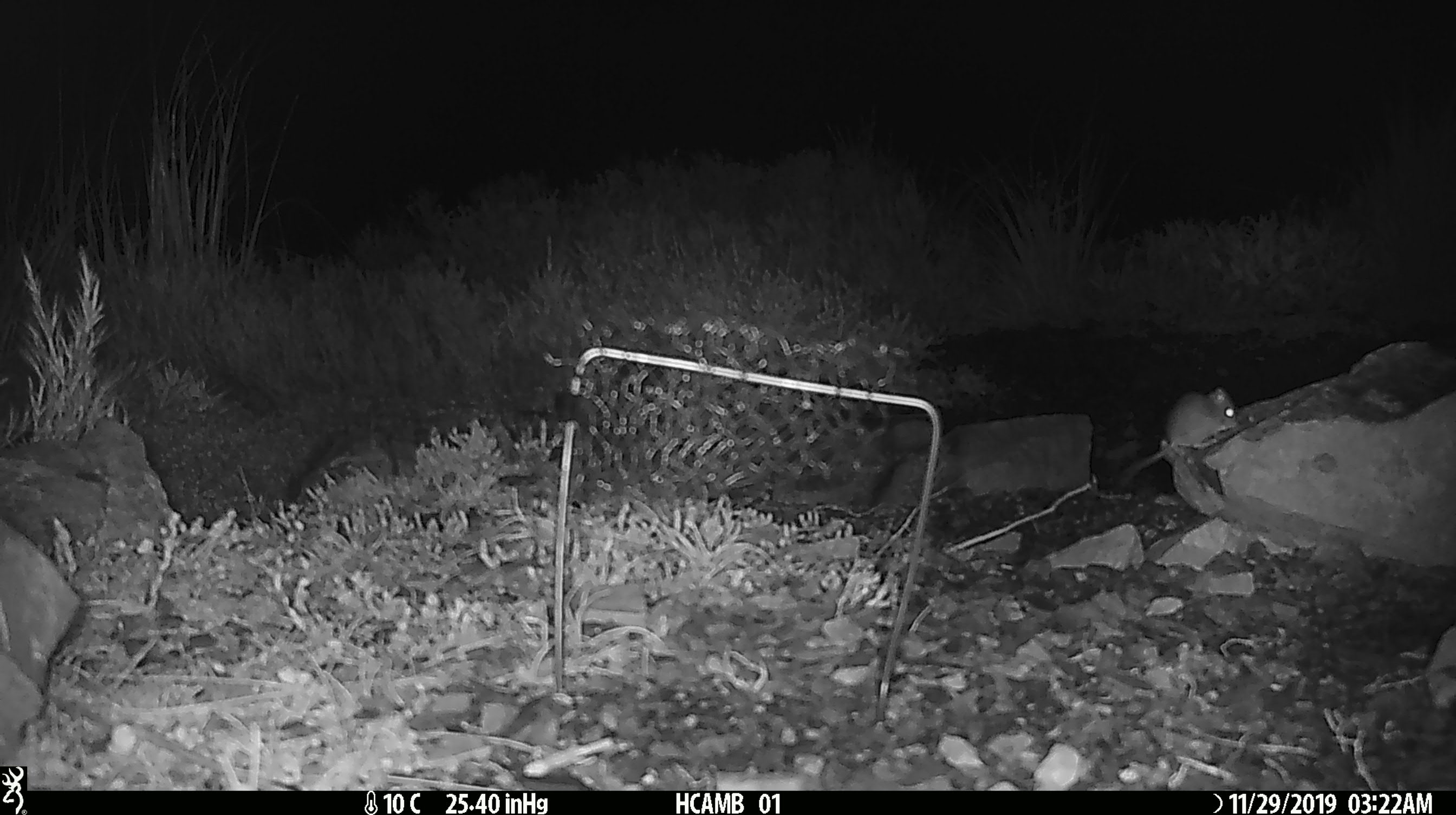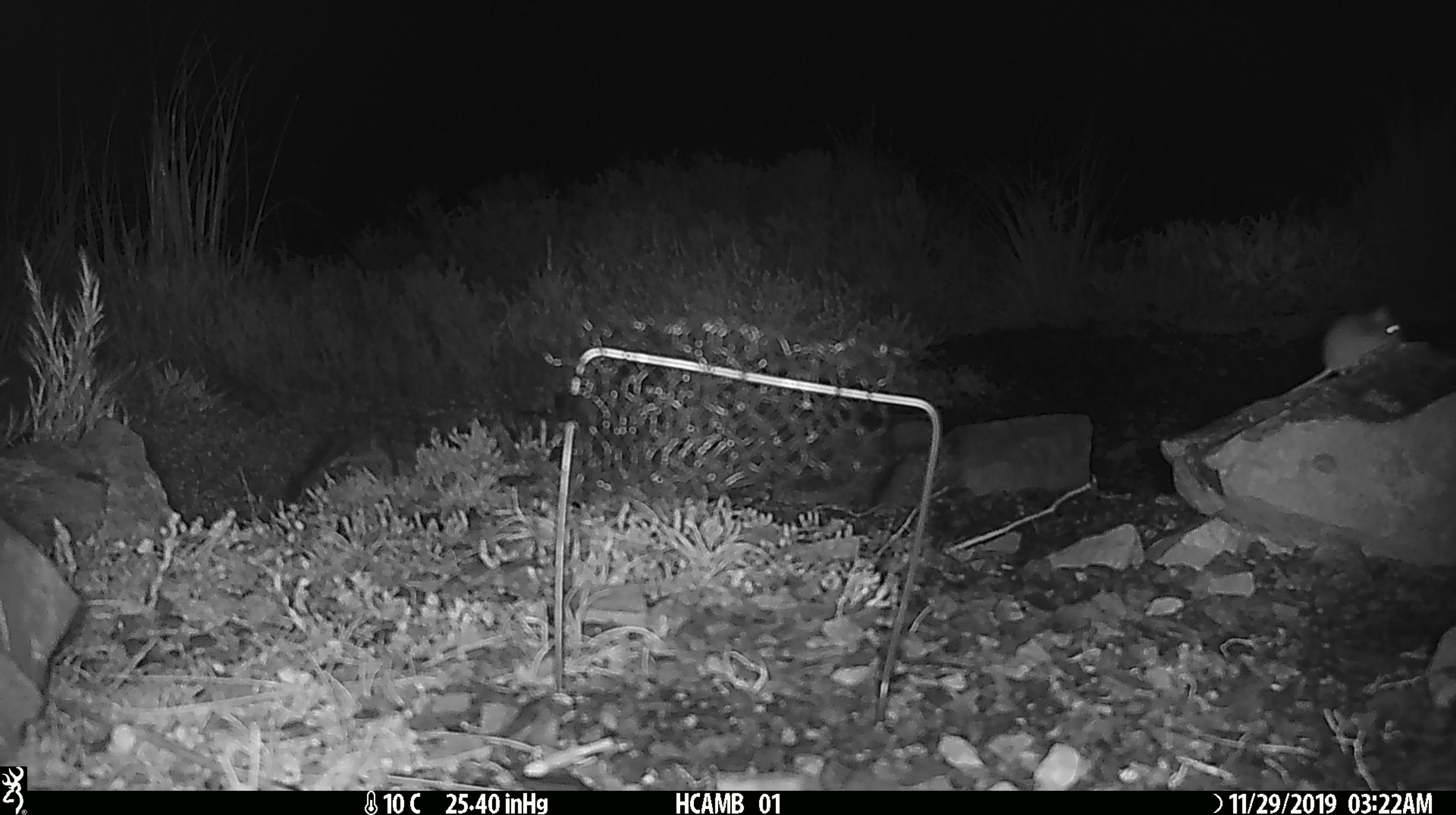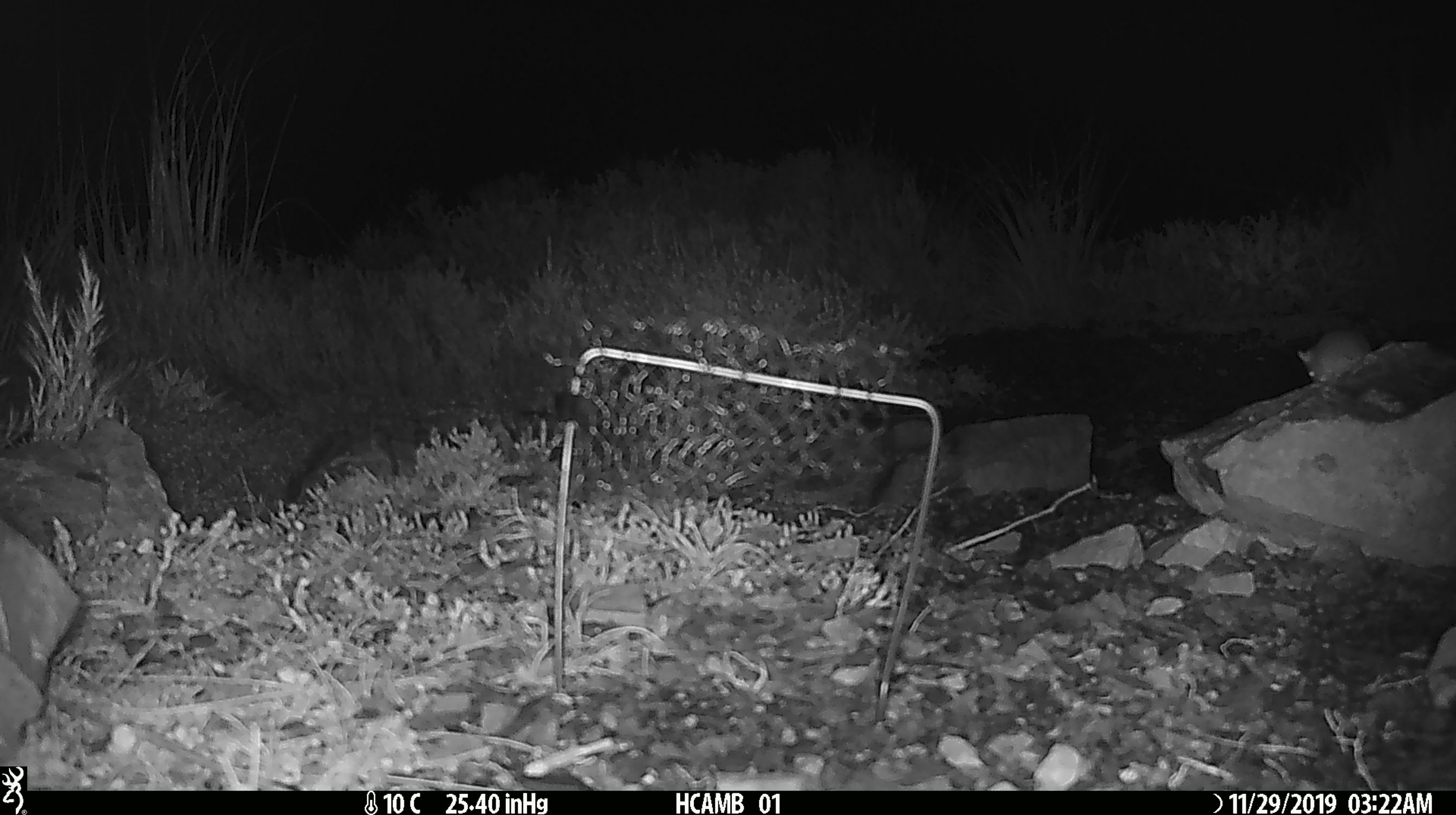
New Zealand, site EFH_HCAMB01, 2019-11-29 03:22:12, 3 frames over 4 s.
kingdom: Animalia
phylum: Chordata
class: Mammalia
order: Rodentia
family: Muridae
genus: Mus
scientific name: Mus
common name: mouse